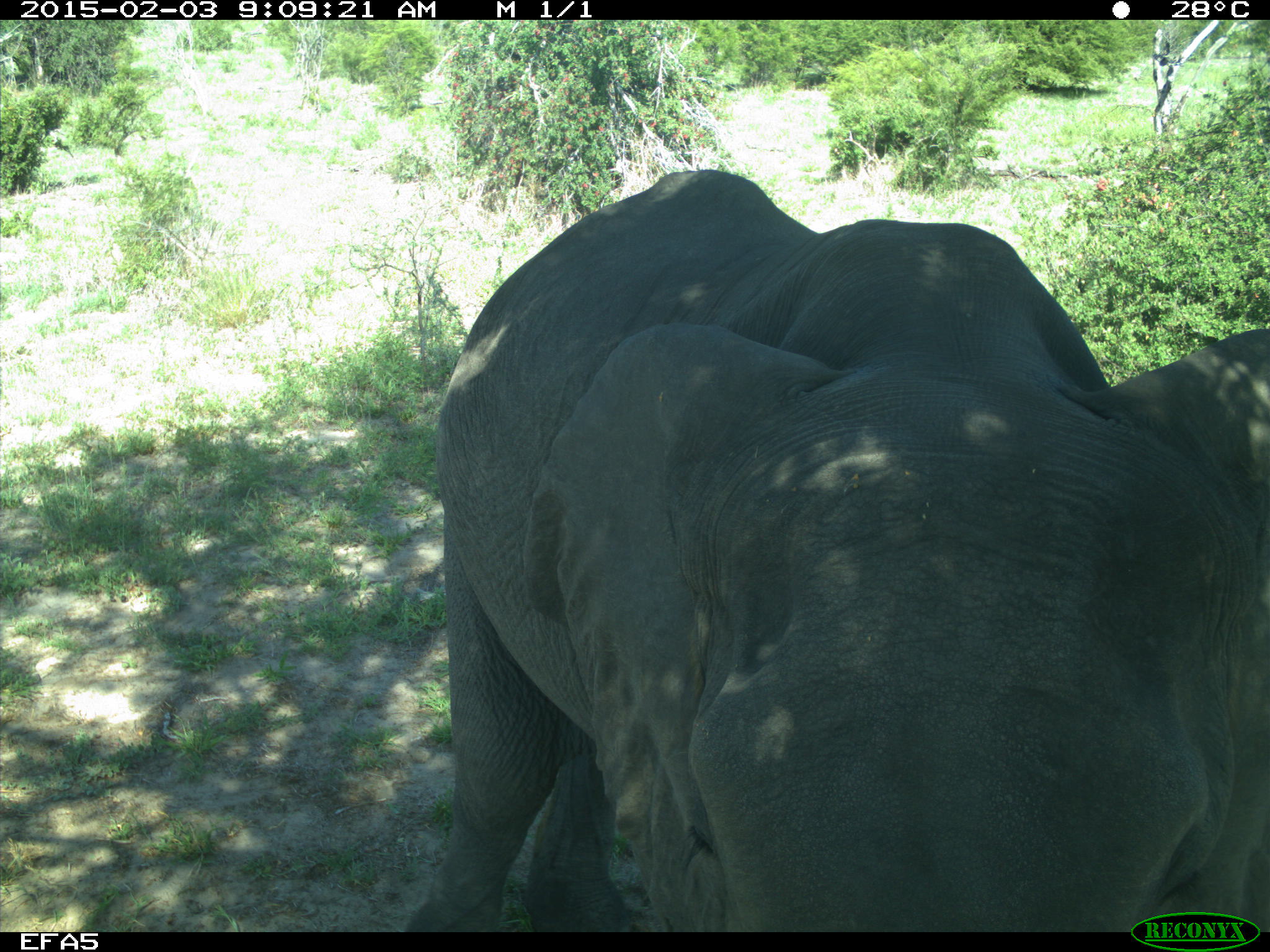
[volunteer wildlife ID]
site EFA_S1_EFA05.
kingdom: Animalia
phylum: Chordata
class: Mammalia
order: Proboscidea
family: Elephantidae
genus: Loxodonta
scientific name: Loxodonta africana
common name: african bush elephant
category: elephant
Elephant (african bush elephant) (Loxodonta africana), count 1. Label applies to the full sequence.